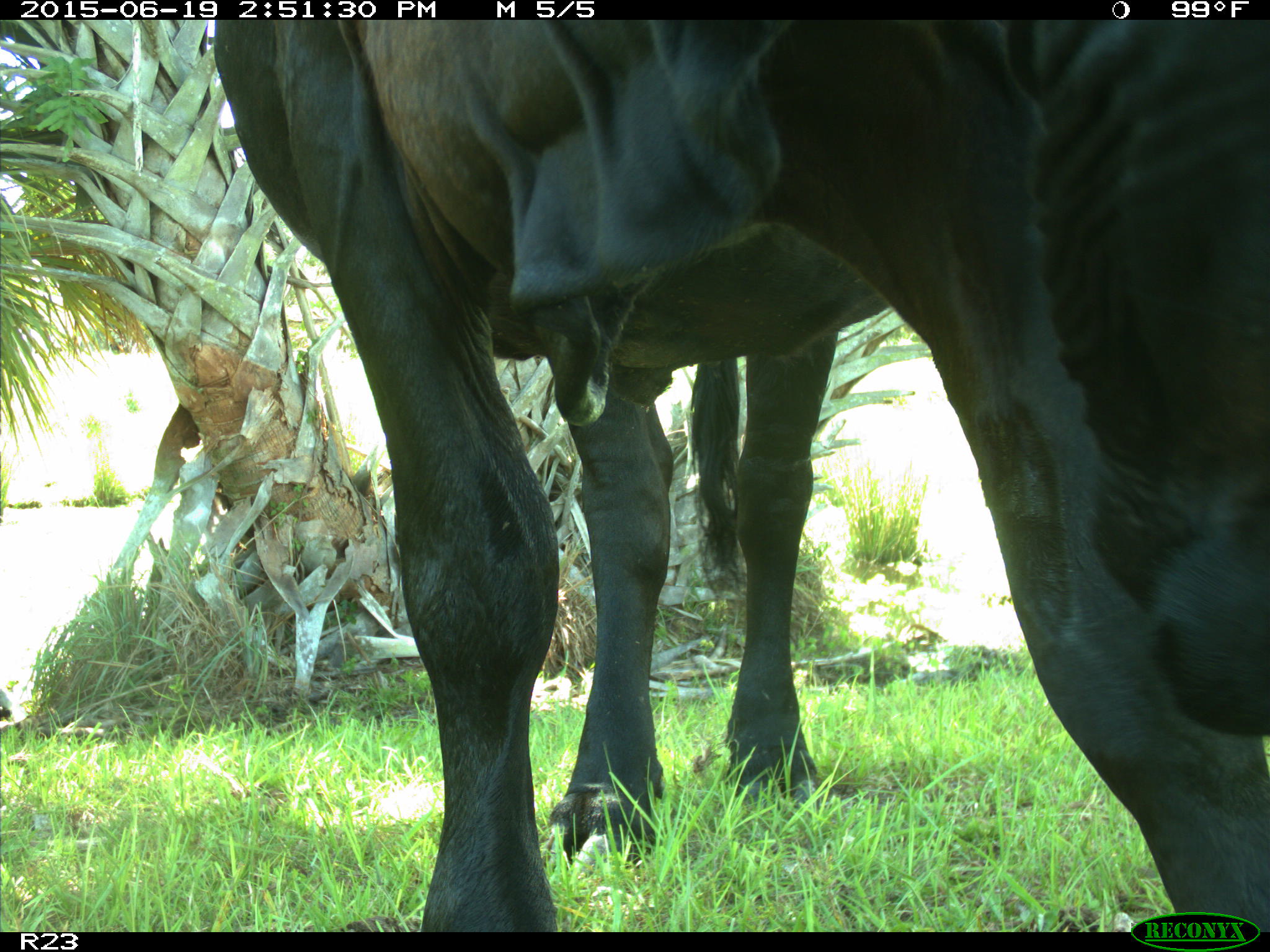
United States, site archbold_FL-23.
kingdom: Animalia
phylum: Chordata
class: Mammalia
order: Artiodactyla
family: Bovidae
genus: Bos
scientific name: Bos taurus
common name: domestic cow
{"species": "Bos taurus (domestic cow)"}